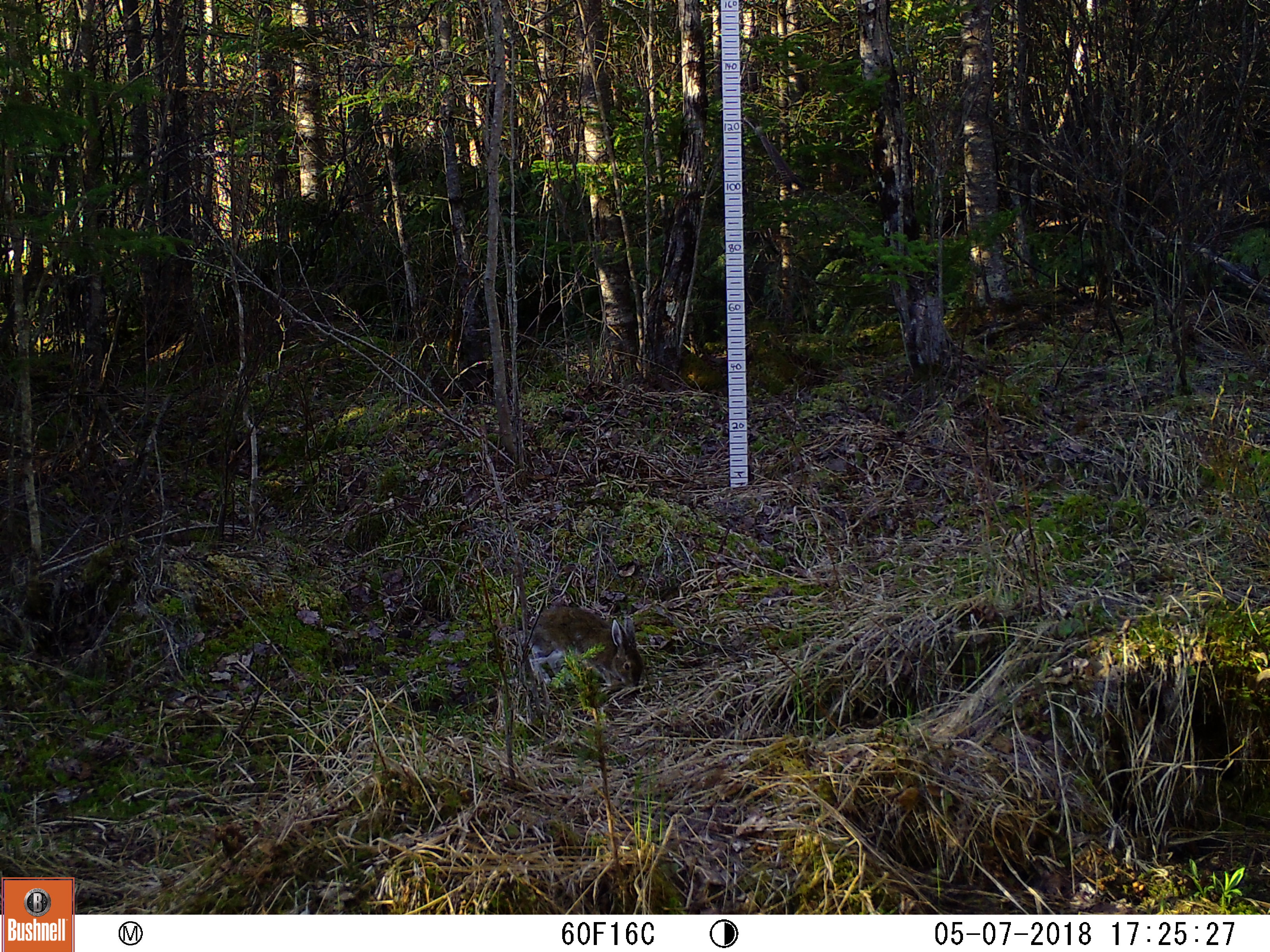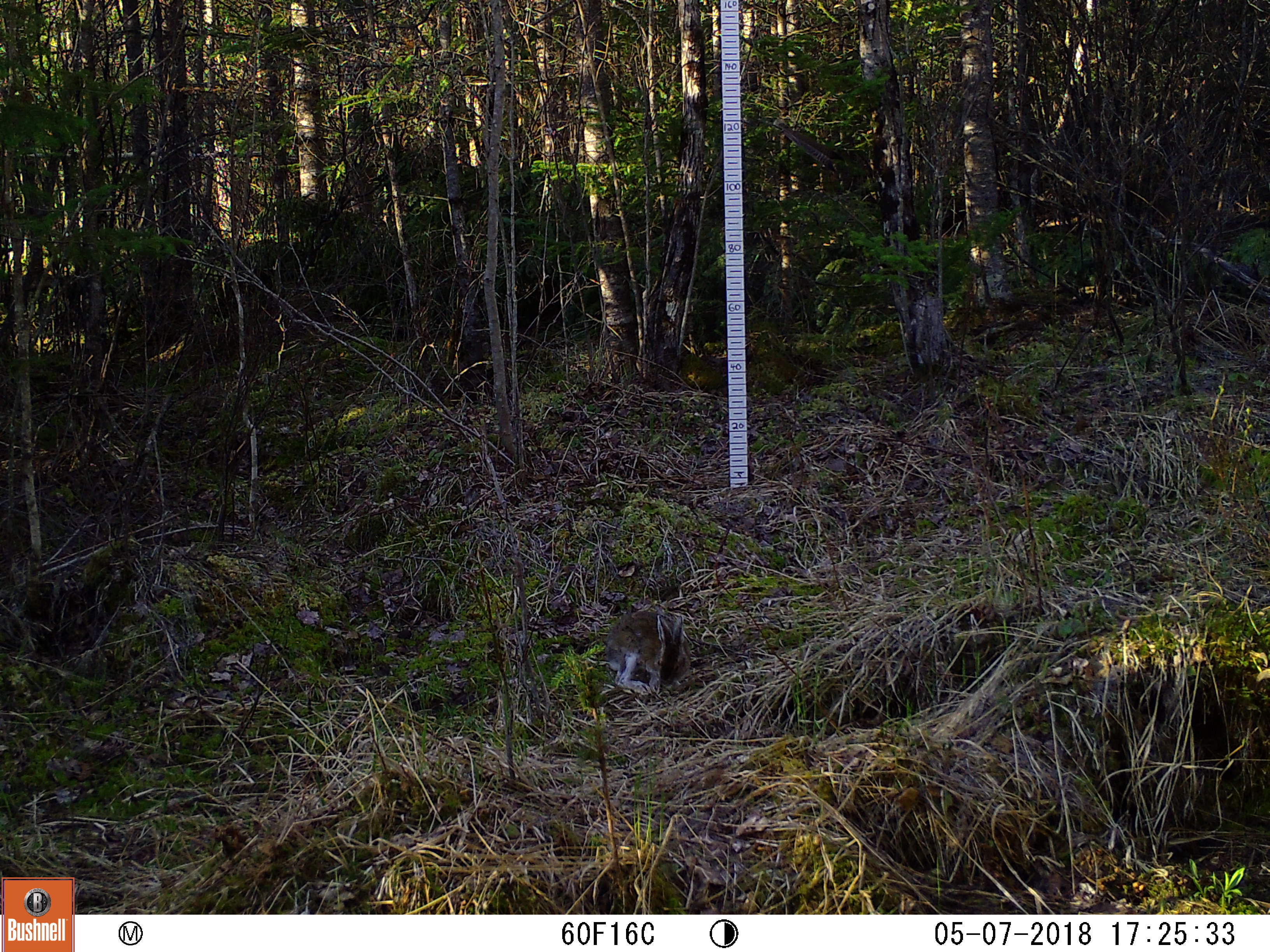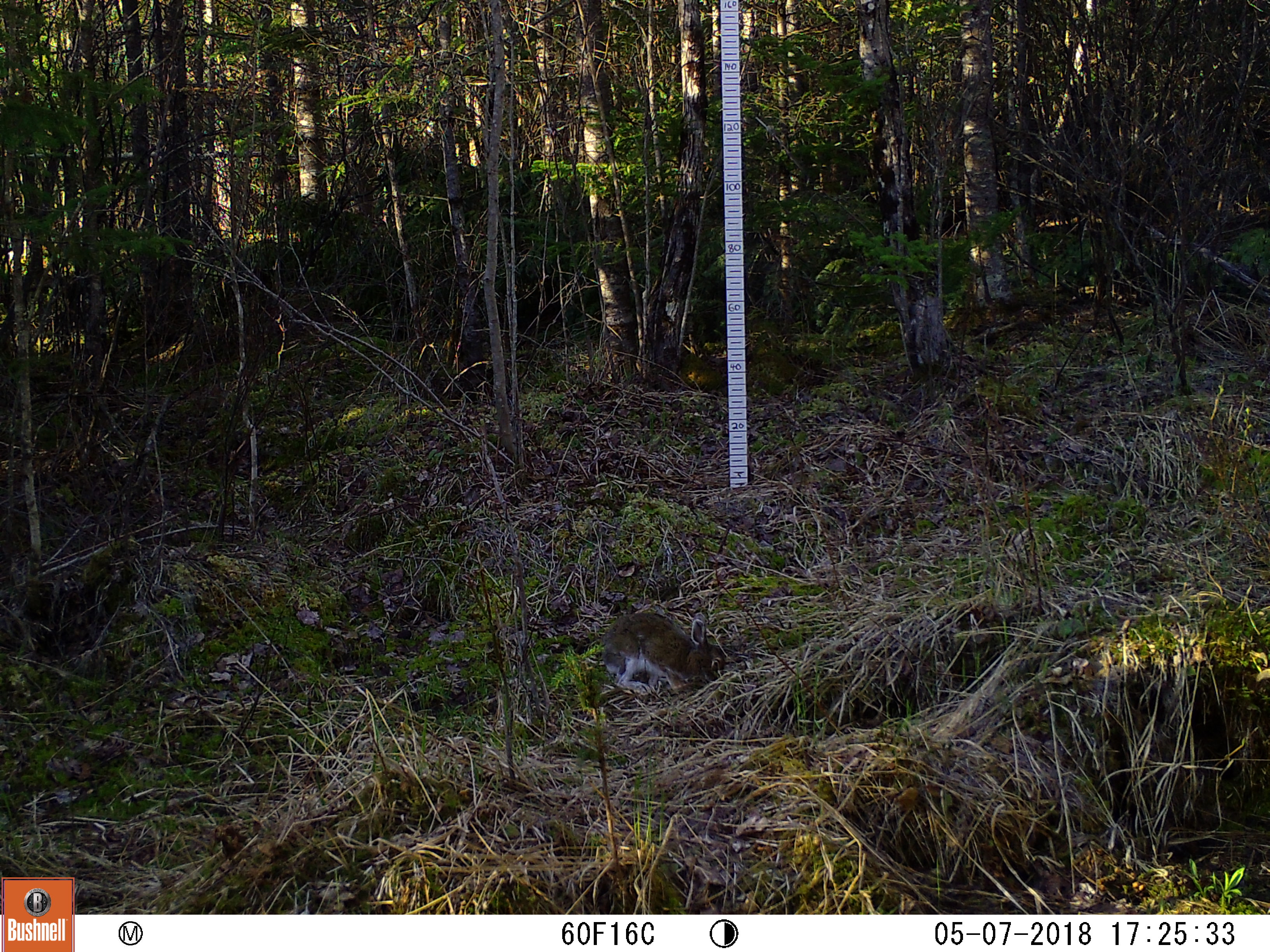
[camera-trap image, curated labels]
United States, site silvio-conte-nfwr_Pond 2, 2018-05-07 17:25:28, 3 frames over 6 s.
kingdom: Animalia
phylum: Chordata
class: Mammalia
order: Lagomorpha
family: Leporidae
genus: Lepus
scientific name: Lepus americanus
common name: snowshoe hare